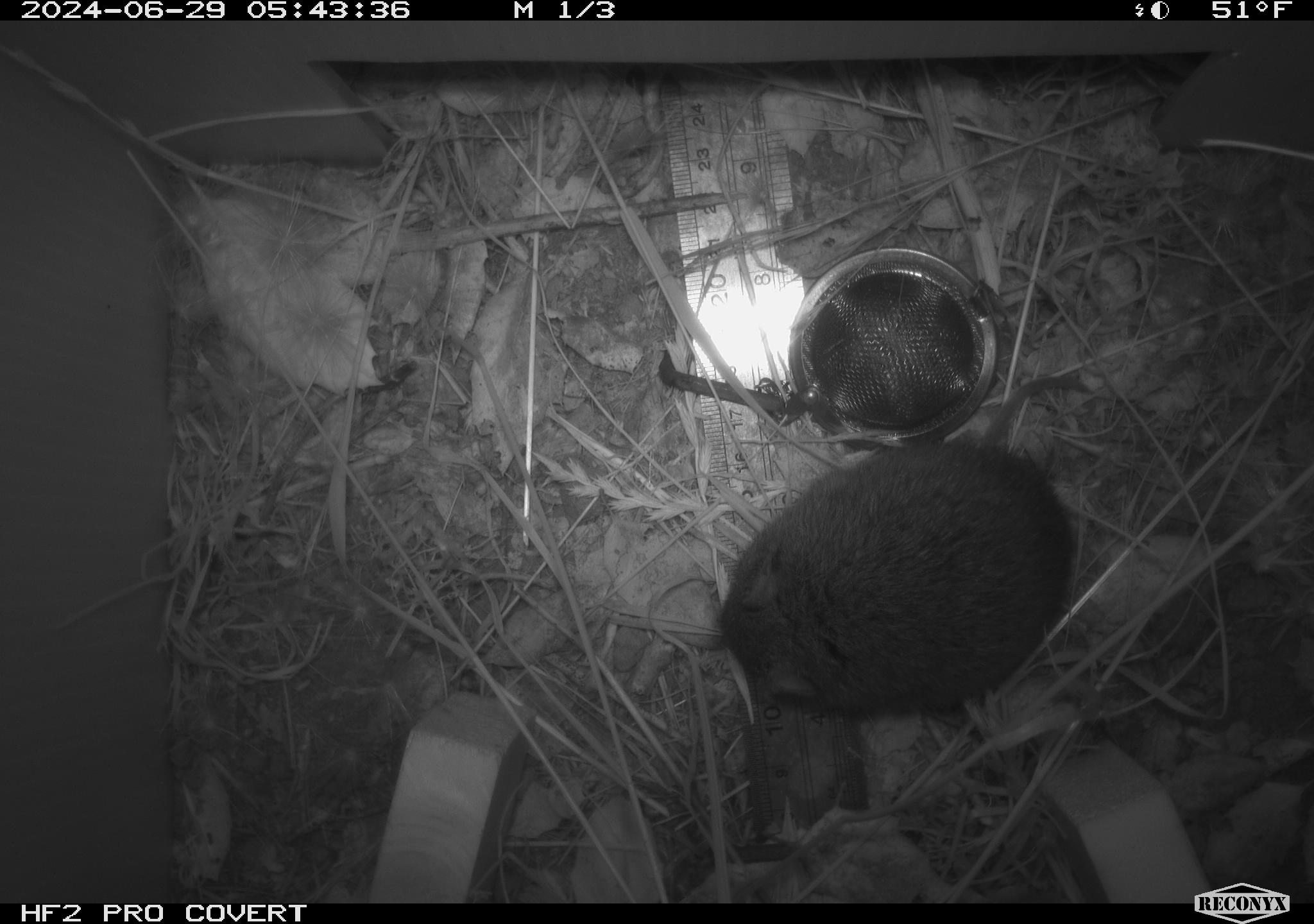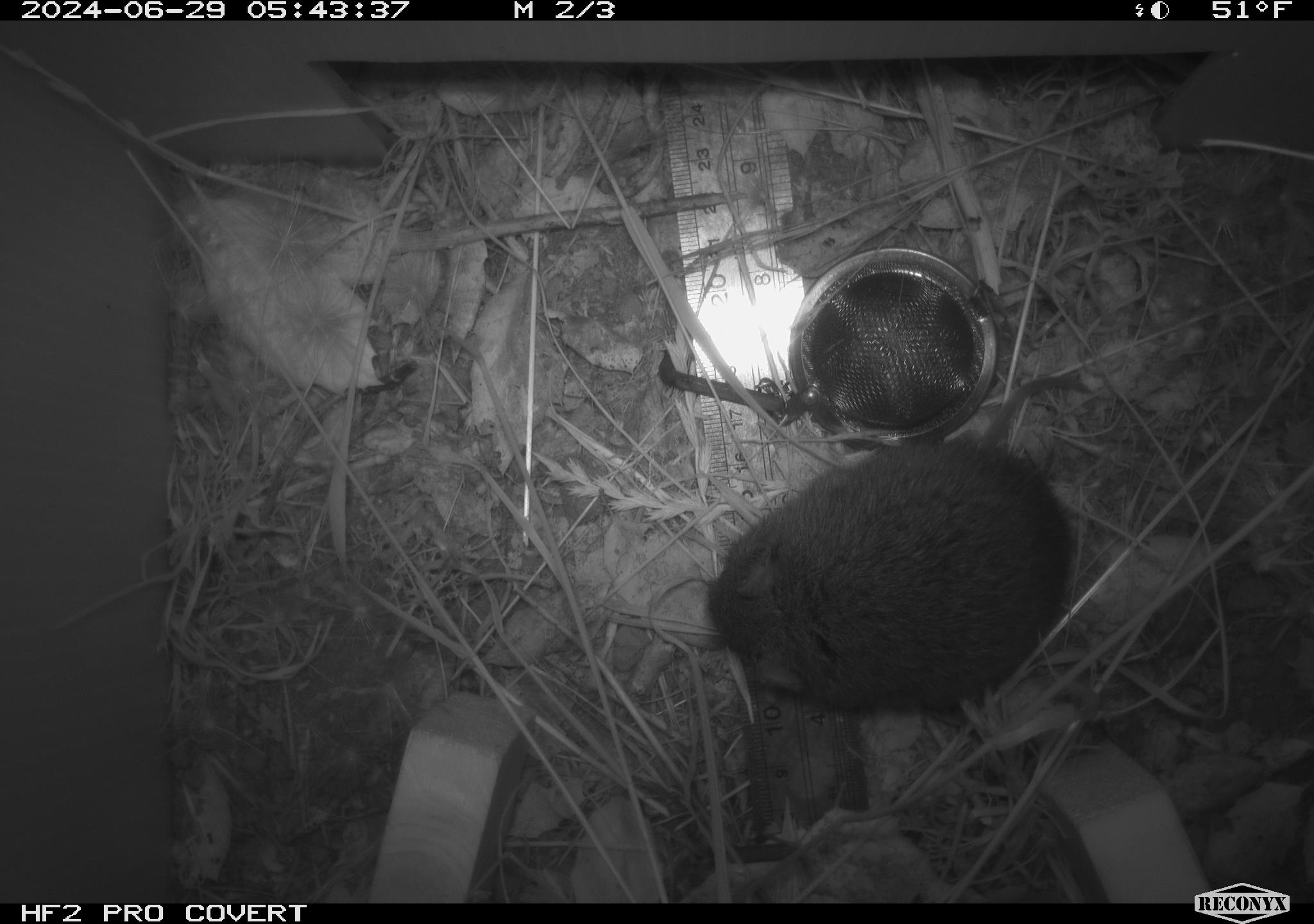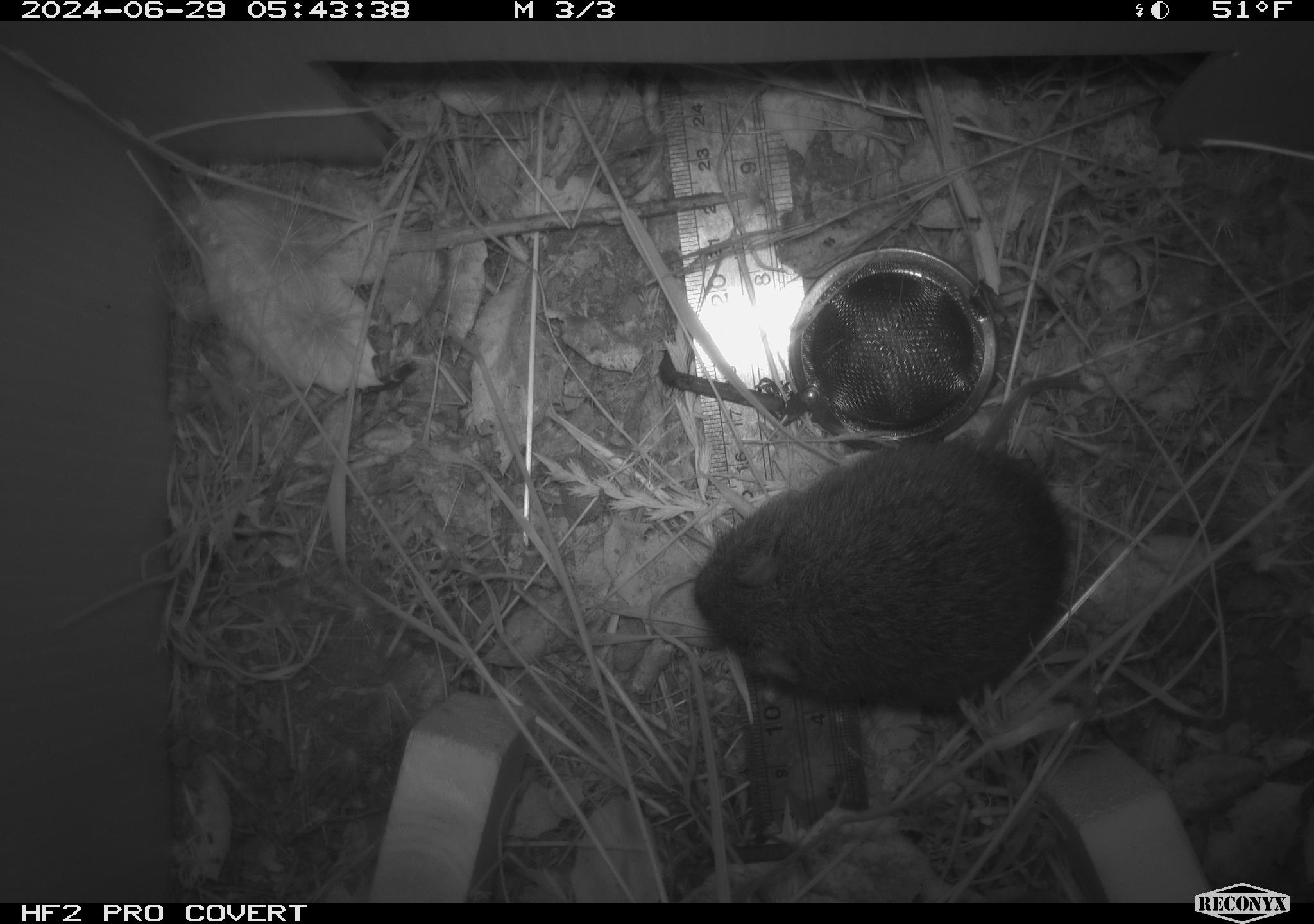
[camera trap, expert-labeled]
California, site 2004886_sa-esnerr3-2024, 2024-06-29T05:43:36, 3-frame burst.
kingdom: Animalia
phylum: Chordata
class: Mammalia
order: Rodentia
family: Cricetidae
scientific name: Cricetidae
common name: hamsters, voles, lemmings, and allies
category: cricetidae family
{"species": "cricetidae family (hamsters, voles, lemmings, and allies) (Cricetidae)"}